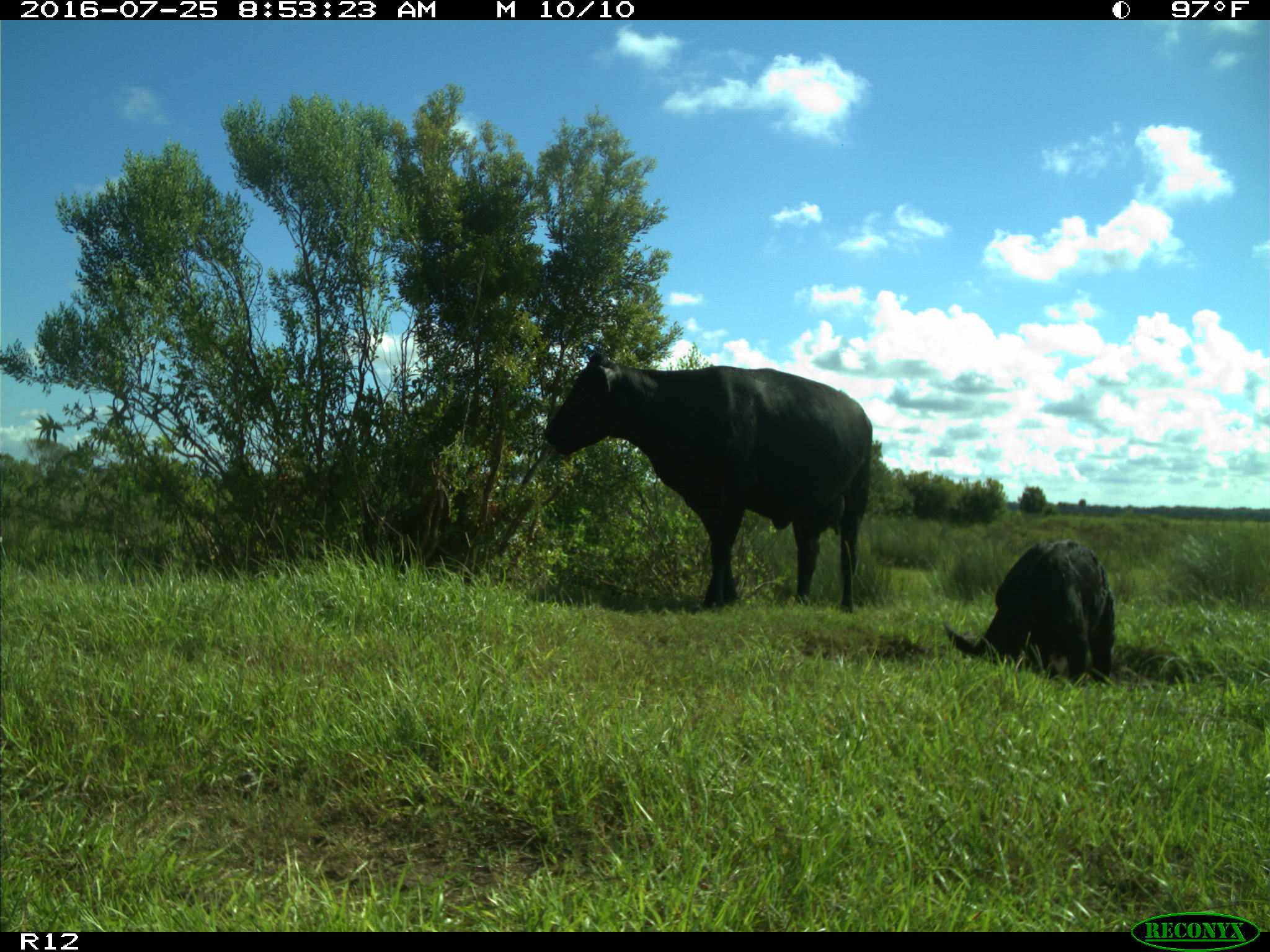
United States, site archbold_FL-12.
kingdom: Animalia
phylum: Chordata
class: Mammalia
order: Artiodactyla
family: Bovidae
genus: Bos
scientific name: Bos taurus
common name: domestic cow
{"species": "Bos taurus (domestic cow)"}